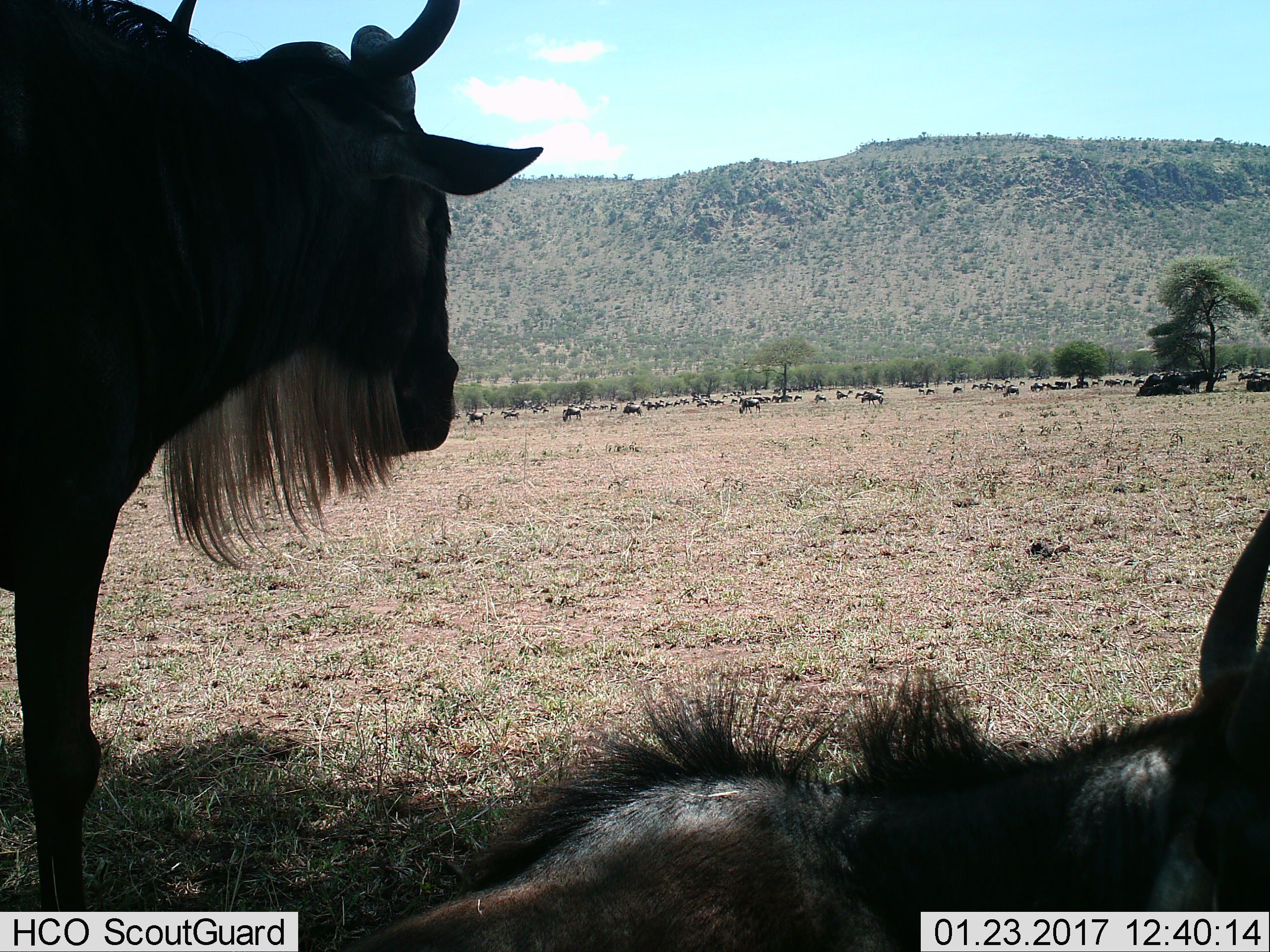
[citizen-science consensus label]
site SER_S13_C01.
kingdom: Animalia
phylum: Chordata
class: Mammalia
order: Artiodactyla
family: Bovidae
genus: Connochaetes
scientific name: Connochaetes taurinus taurinus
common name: blue wildebeest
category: wildebeestblue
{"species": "wildebeestblue (blue wildebeest) (Connochaetes taurinus taurinus)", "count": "51+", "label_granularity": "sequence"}